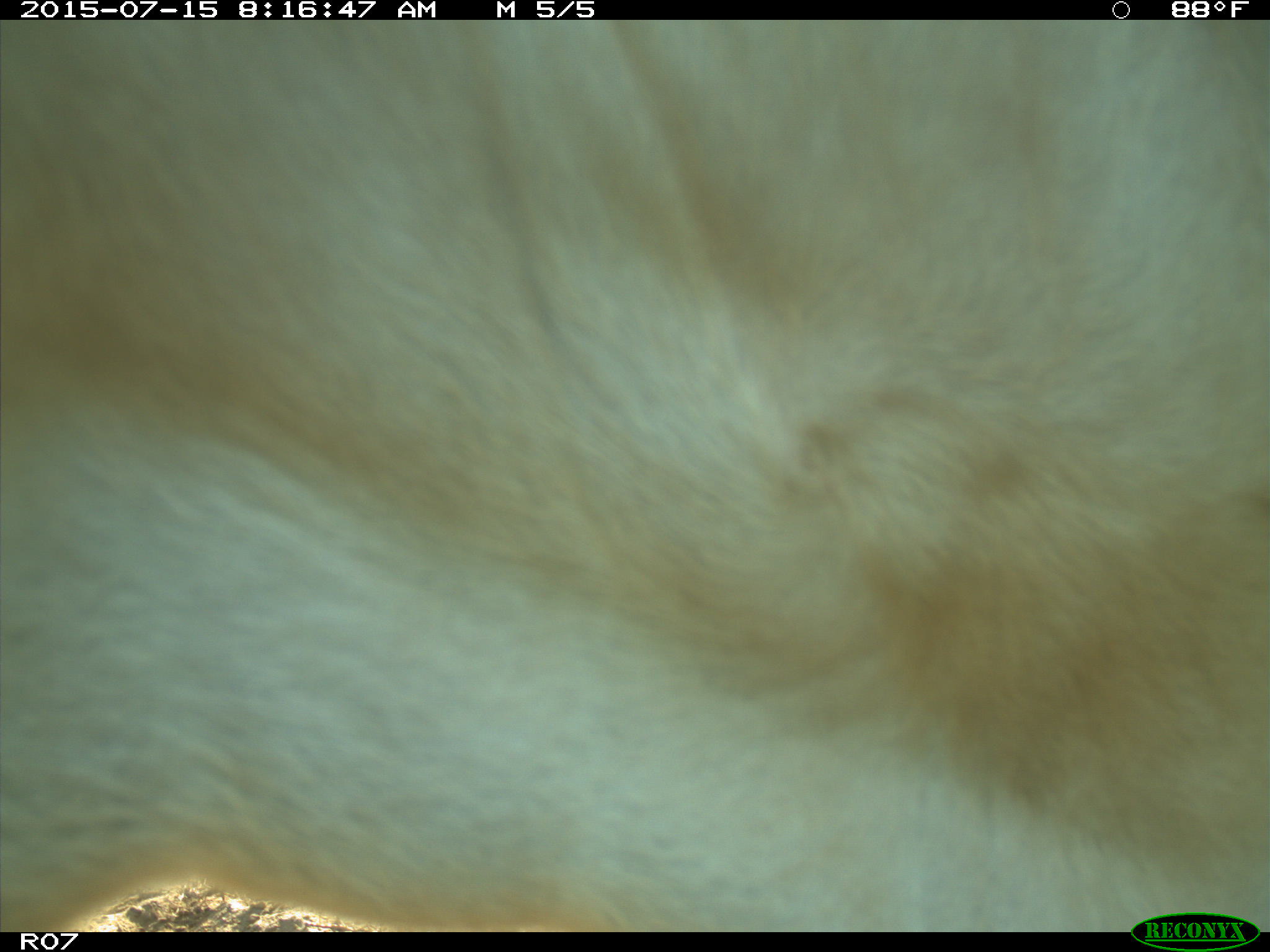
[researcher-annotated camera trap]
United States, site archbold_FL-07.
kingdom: Animalia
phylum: Chordata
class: Mammalia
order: Artiodactyla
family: Bovidae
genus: Bos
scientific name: Bos taurus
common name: domestic cow